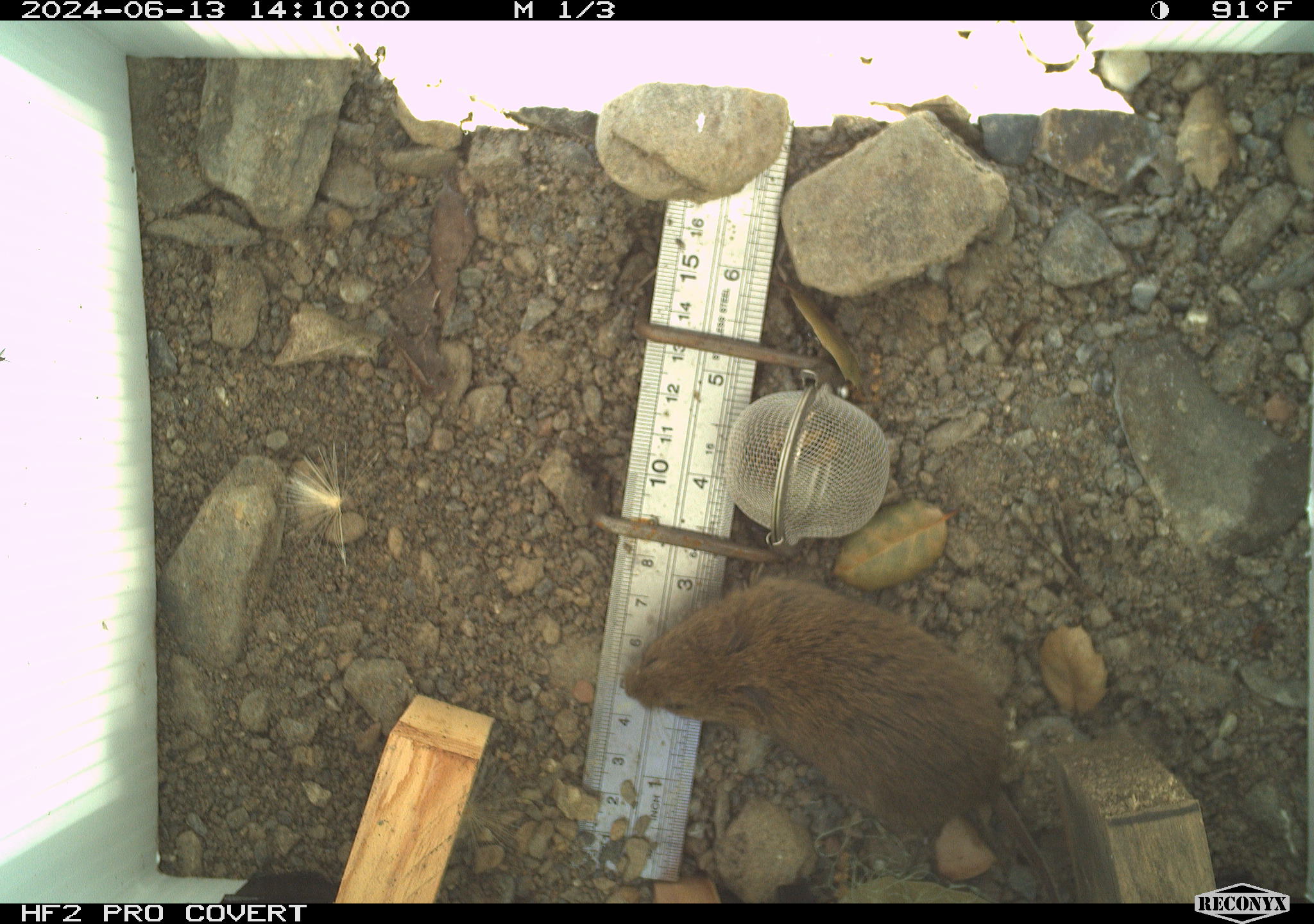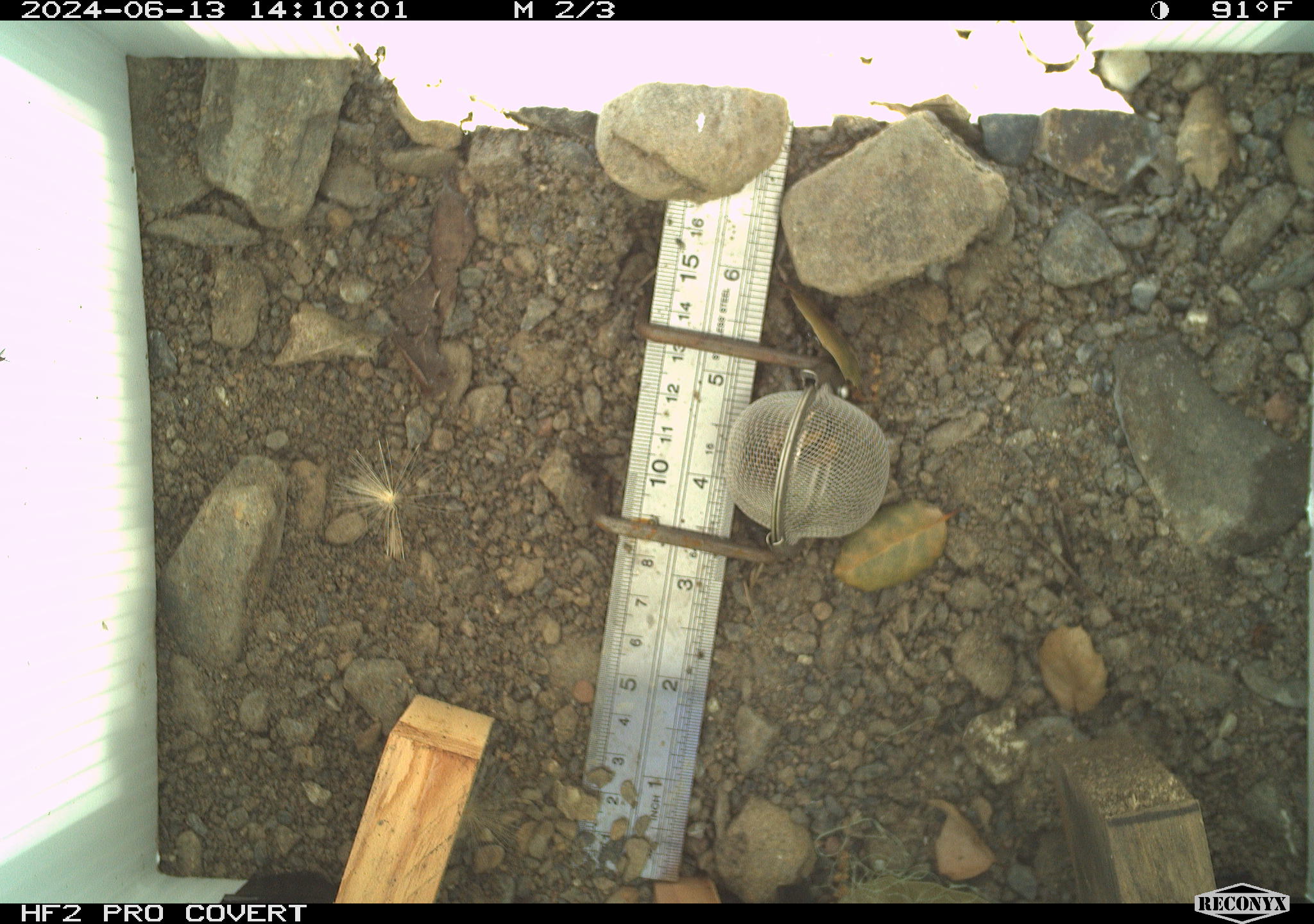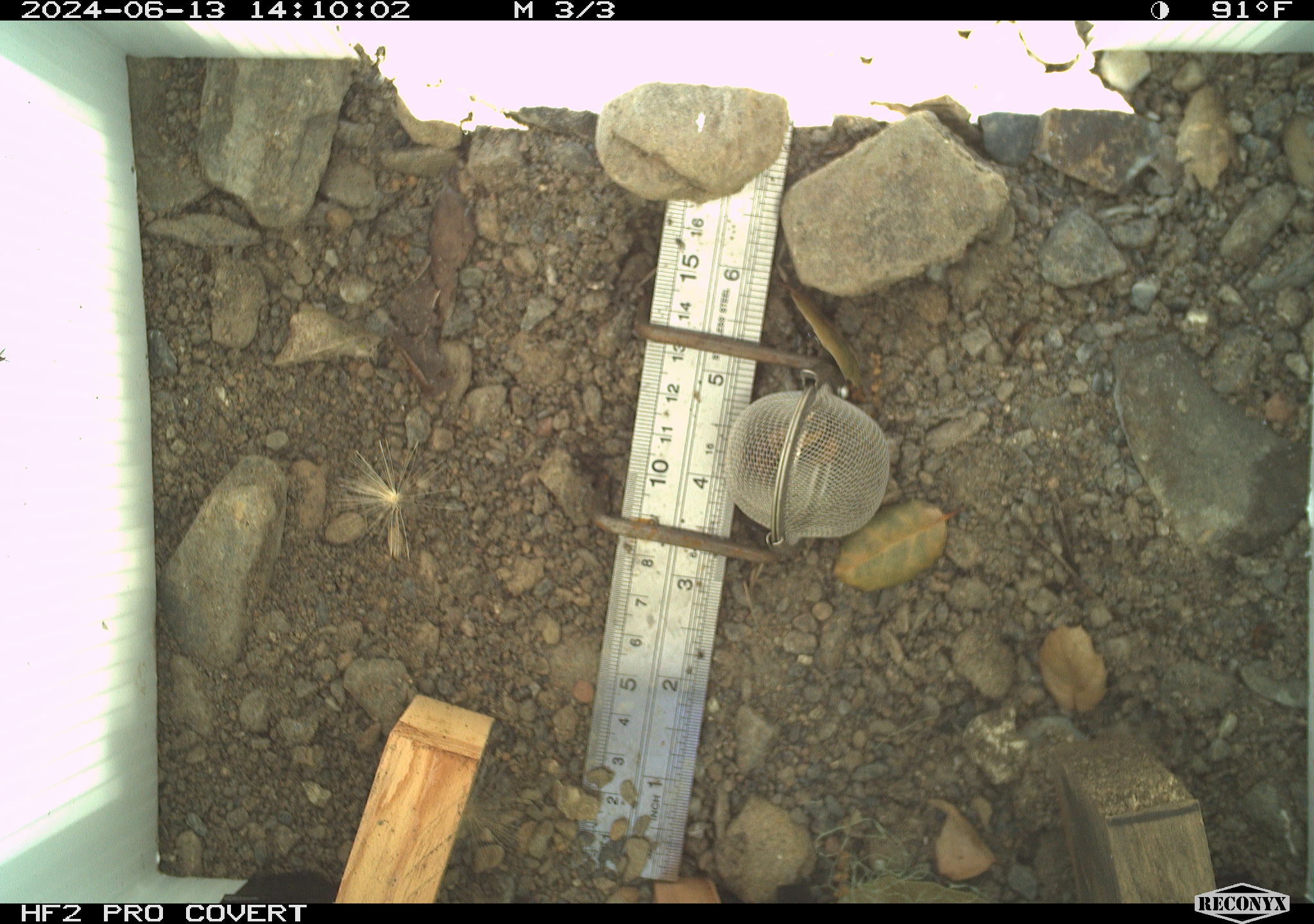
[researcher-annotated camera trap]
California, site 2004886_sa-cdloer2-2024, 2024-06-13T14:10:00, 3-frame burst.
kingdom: Animalia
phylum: Chordata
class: Mammalia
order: Rodentia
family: Cricetidae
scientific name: Arvicolinae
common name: voles, lemmings, and muskrats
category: arvicolinae subfamily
Arvicolinae subfamily (voles, lemmings, and muskrats) (Arvicolinae).